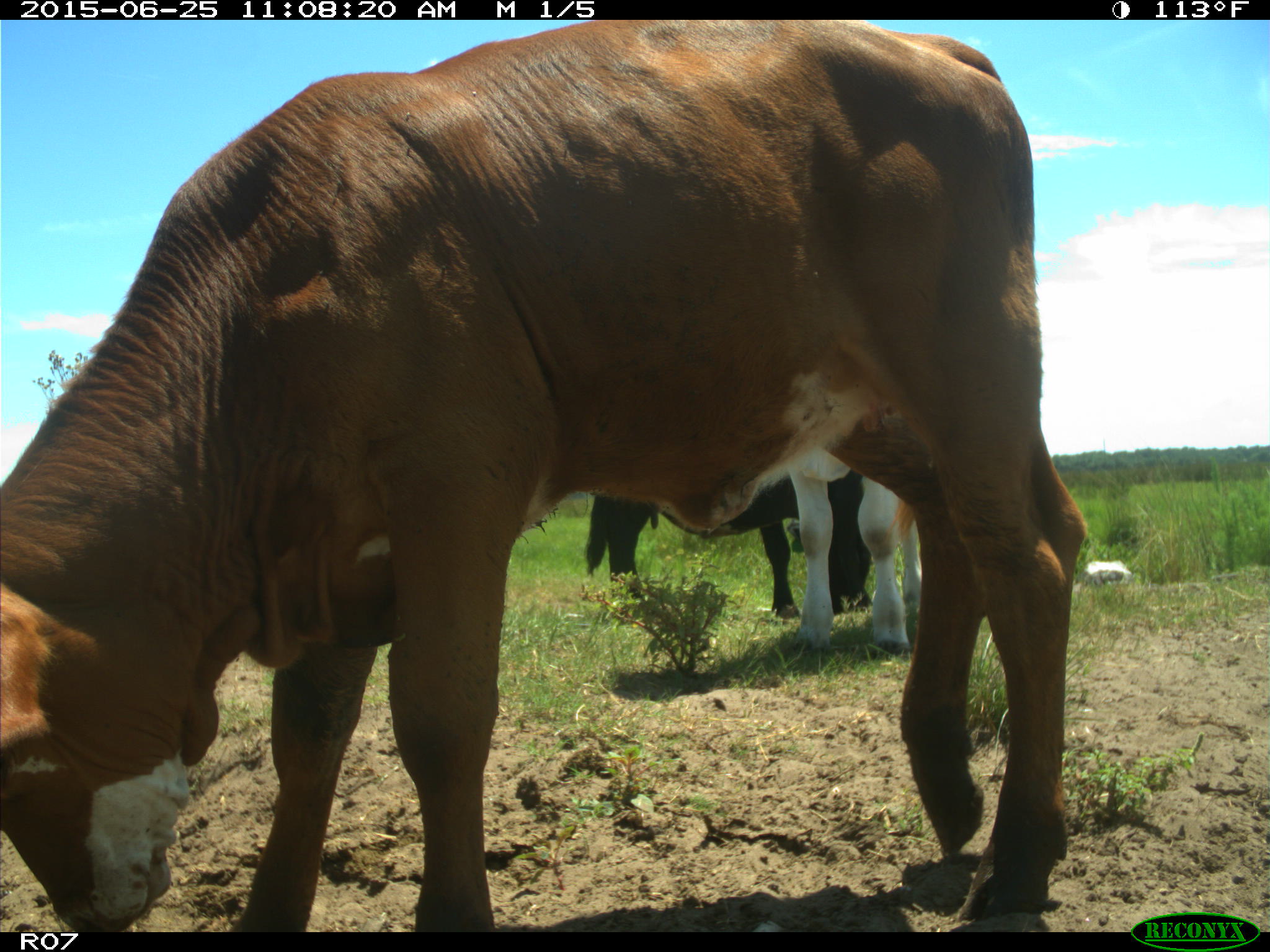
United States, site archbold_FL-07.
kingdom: Animalia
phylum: Chordata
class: Mammalia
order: Artiodactyla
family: Bovidae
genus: Bos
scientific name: Bos taurus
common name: domestic cow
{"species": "Bos taurus (domestic cow)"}